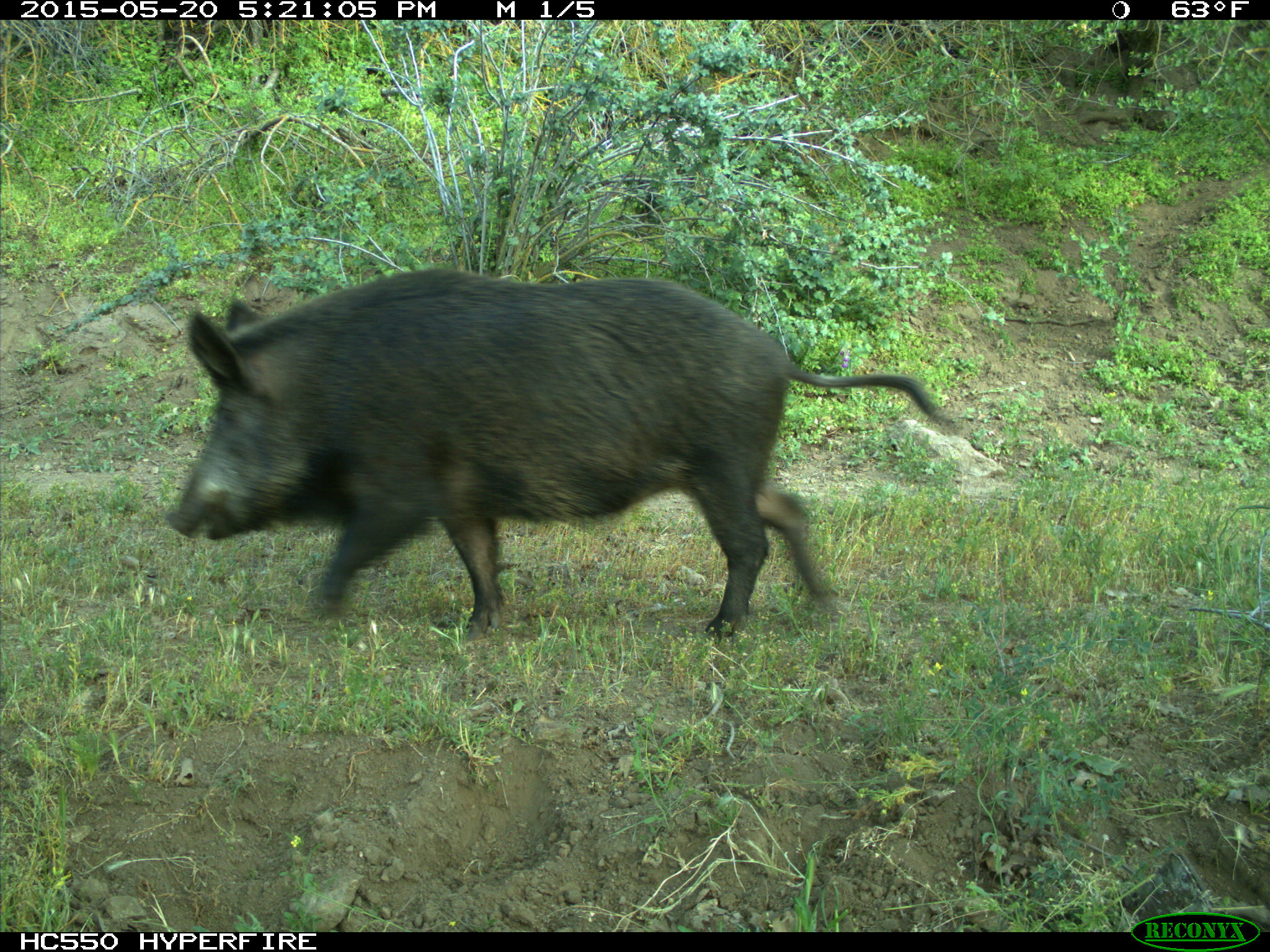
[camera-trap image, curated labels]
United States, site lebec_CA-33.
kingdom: Animalia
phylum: Chordata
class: Mammalia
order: Artiodactyla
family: Suidae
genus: Sus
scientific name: Sus scrofa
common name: wild boar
Sus scrofa (wild boar).